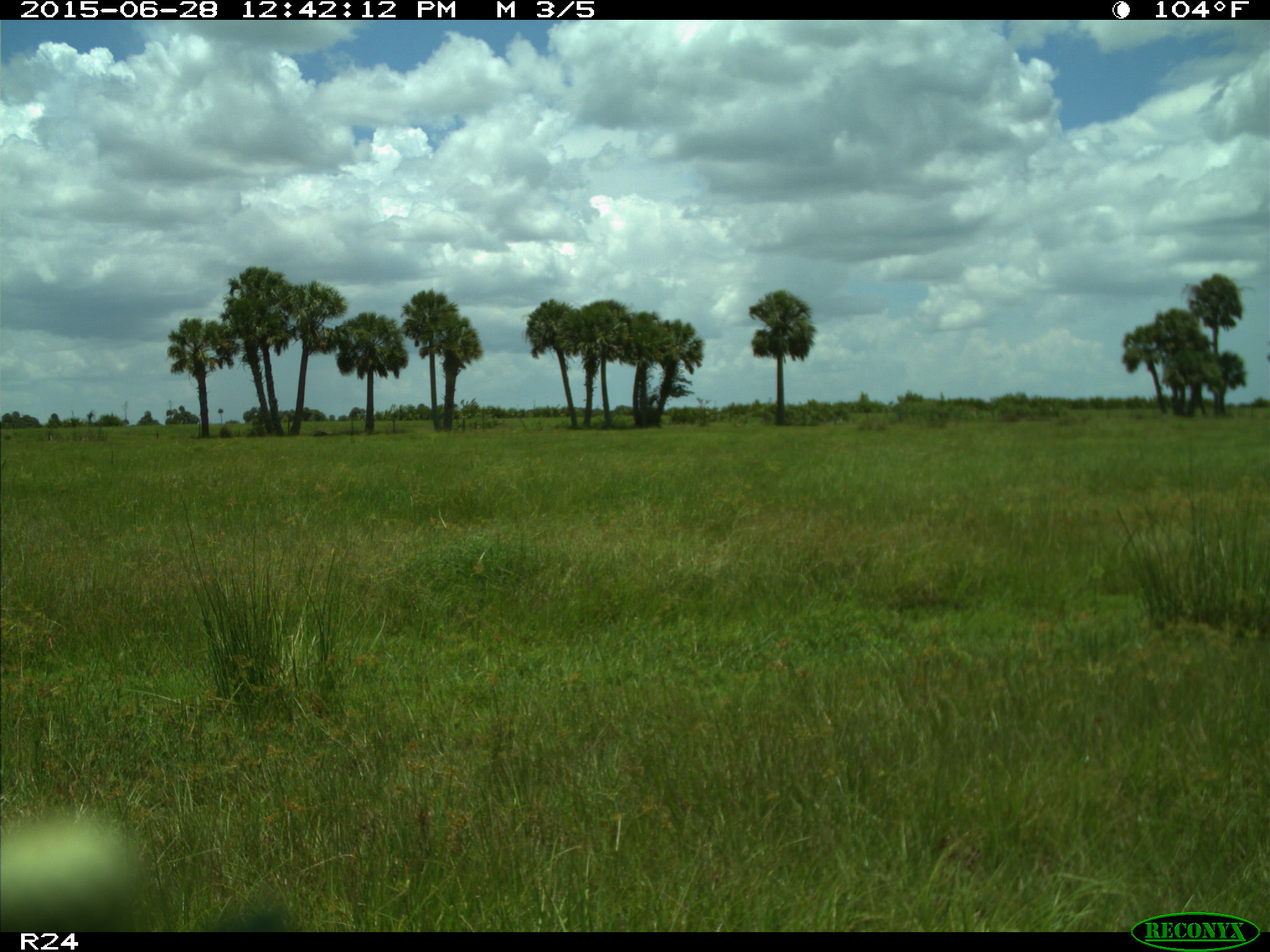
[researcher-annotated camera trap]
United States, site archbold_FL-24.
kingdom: Animalia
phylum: Chordata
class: Mammalia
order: Artiodactyla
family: Bovidae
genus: Bos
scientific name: Bos taurus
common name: domestic cow